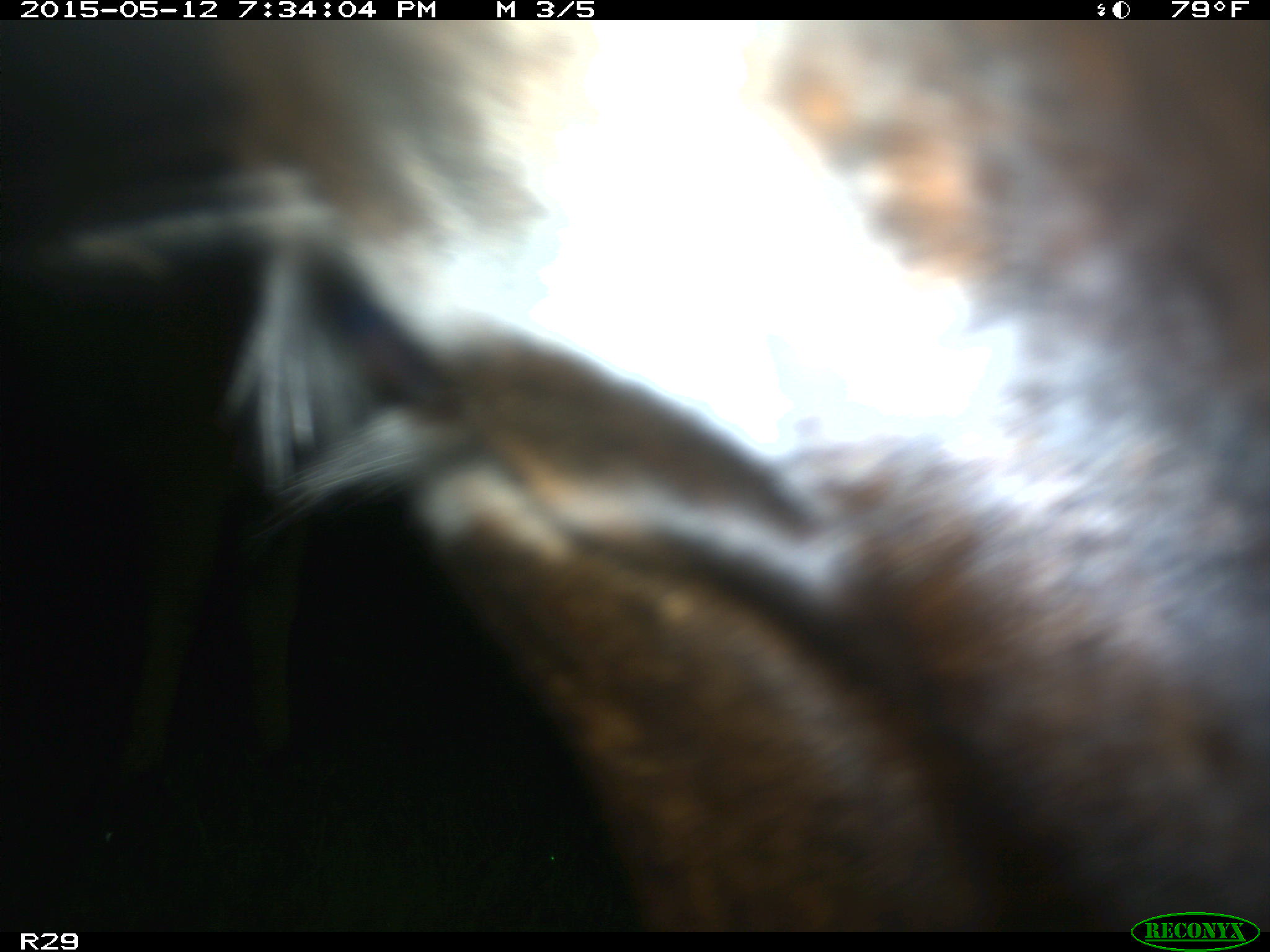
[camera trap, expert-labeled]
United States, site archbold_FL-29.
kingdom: Animalia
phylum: Chordata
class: Mammalia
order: Artiodactyla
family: Bovidae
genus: Bos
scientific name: Bos taurus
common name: domestic cow